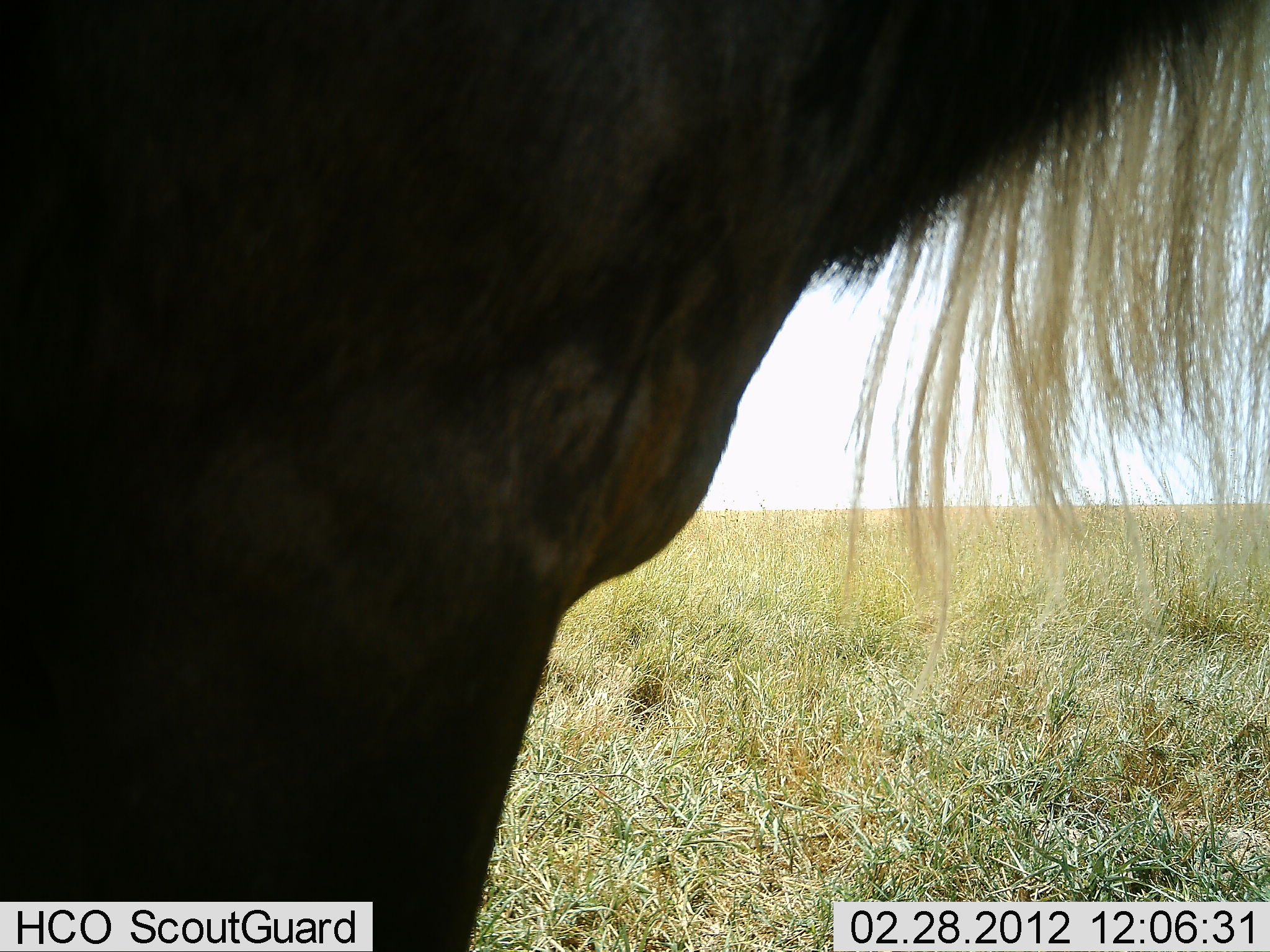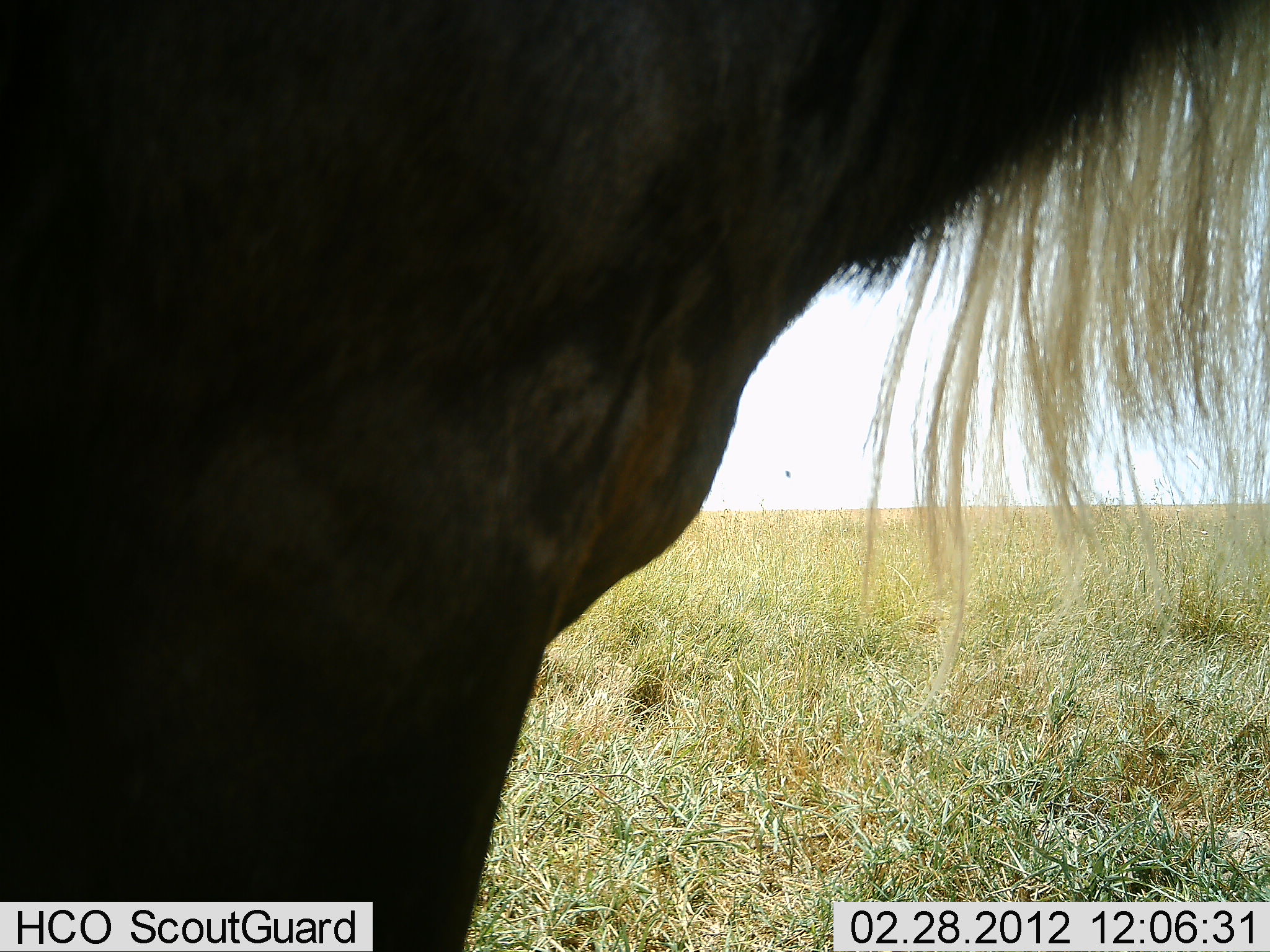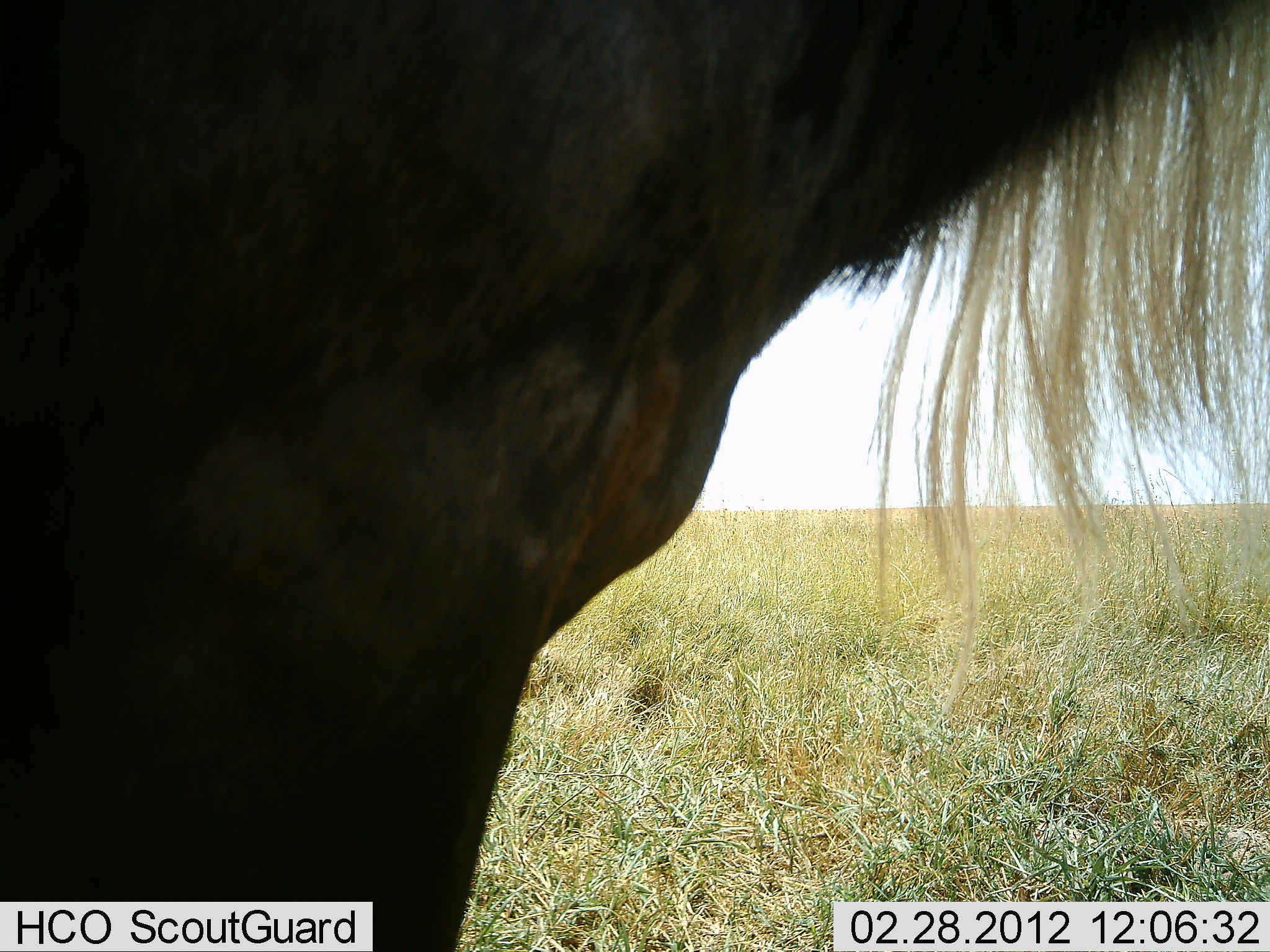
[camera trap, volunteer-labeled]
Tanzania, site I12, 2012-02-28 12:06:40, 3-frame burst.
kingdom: Animalia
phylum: Chordata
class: Mammalia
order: Artiodactyla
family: Bovidae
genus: Connochaetes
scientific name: Connochaetes taurinus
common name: blue wildebeest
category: wildebeest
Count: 1.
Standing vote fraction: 100%.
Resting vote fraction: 0%.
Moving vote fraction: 0%.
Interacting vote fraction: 0%.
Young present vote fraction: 0%.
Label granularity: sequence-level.